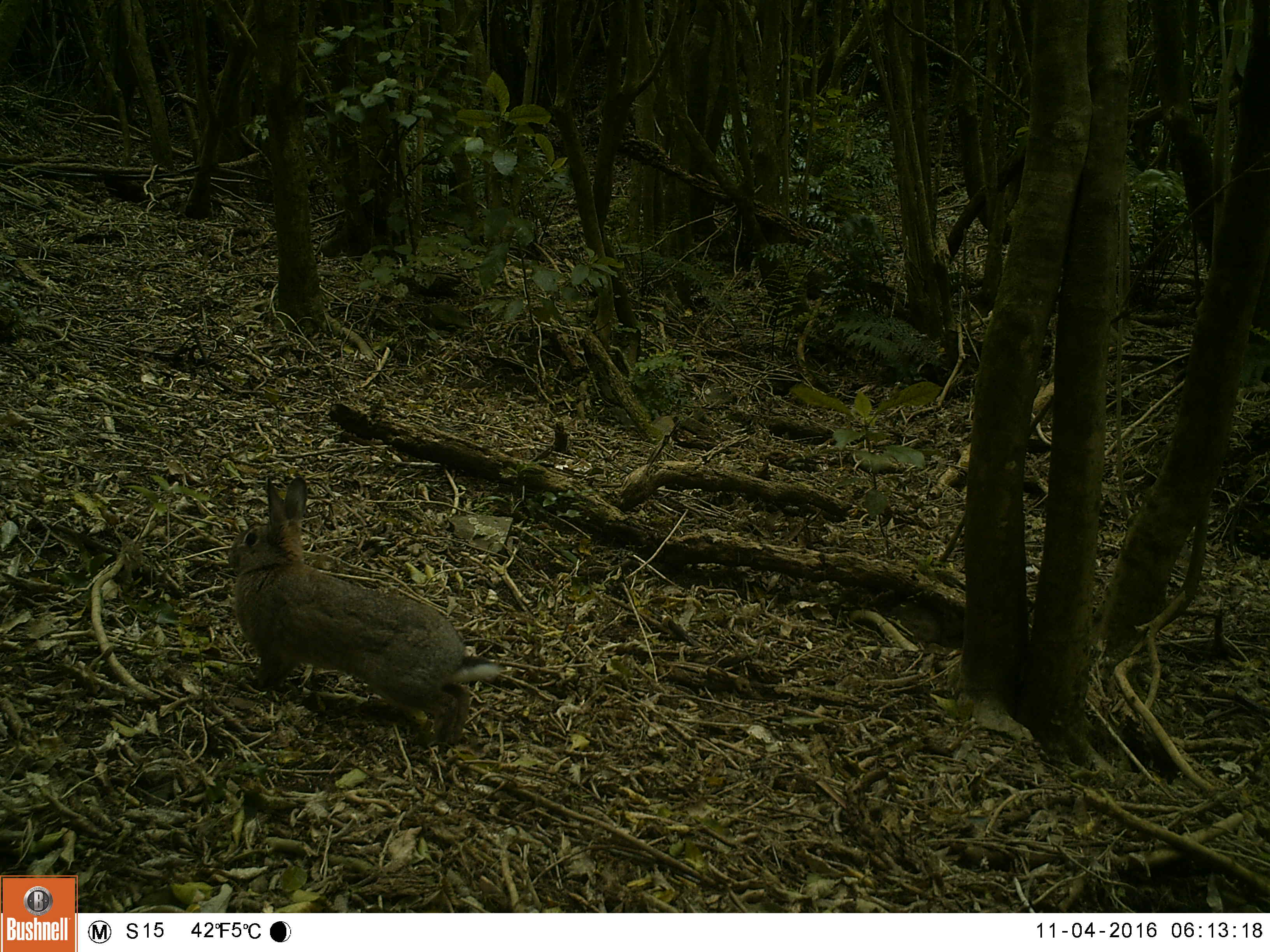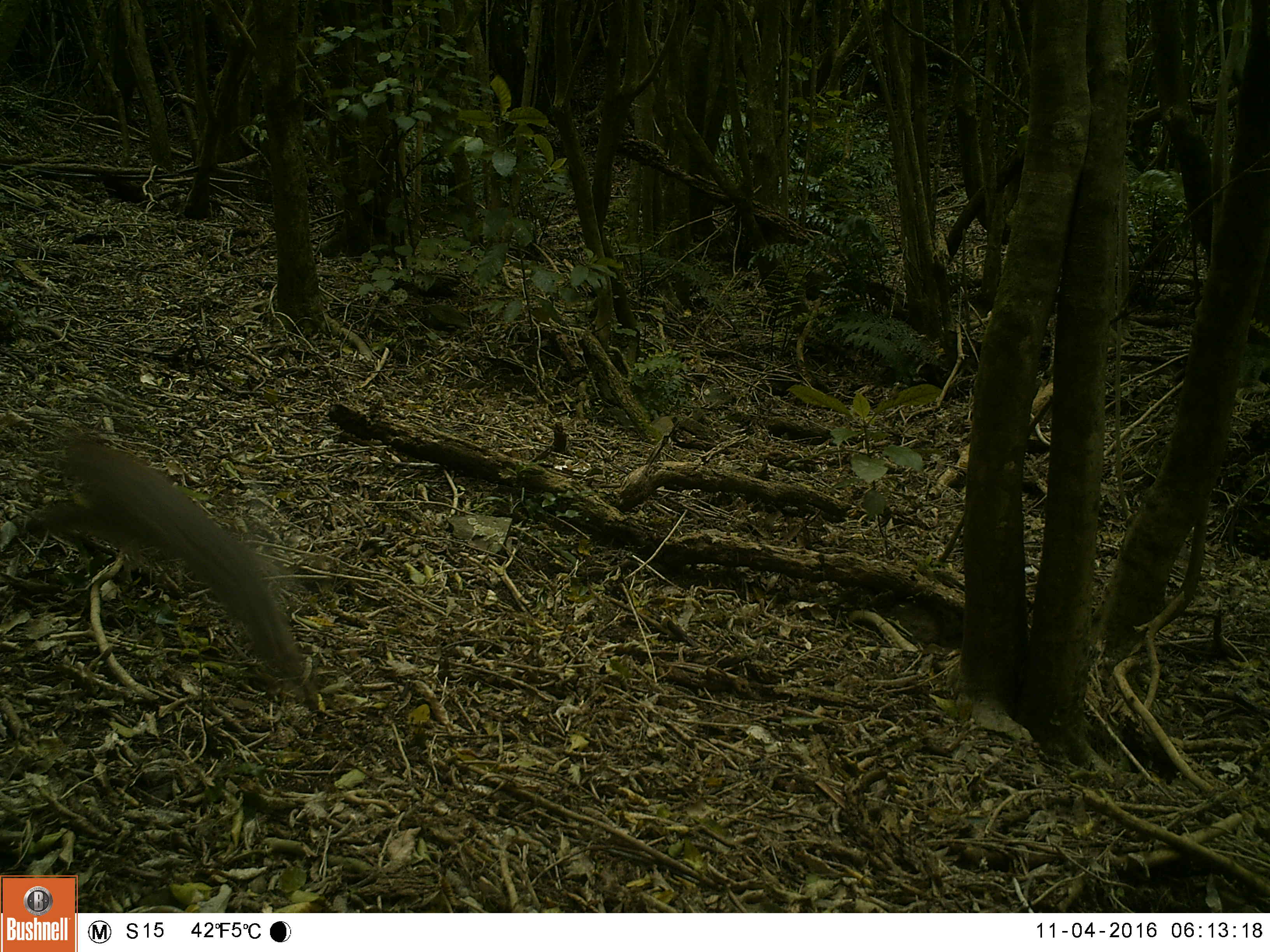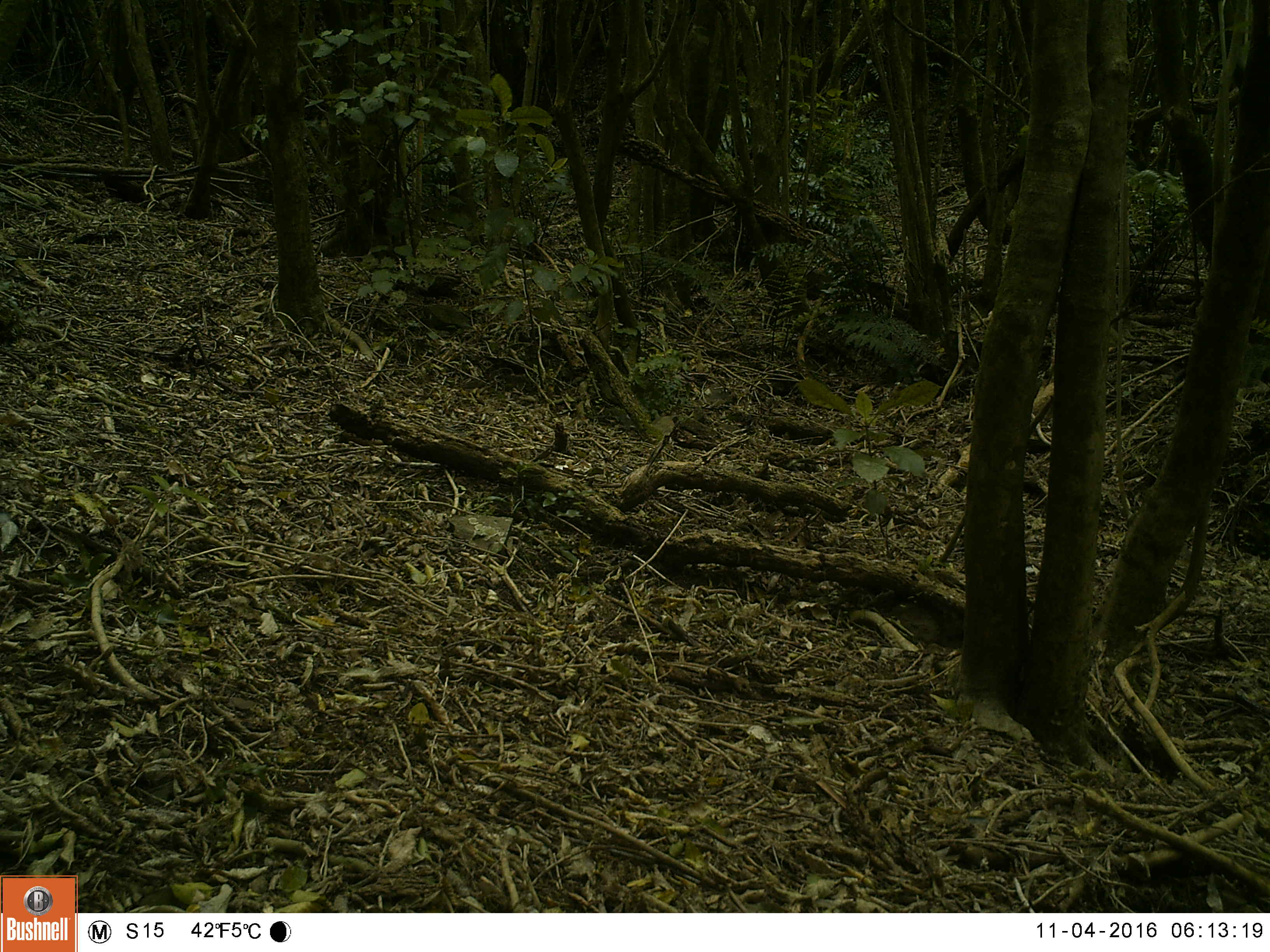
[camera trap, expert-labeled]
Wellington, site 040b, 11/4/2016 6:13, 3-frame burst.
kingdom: Animalia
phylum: Chordata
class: Mammalia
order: Lagomorpha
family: Leporidae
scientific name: Leporidae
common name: rabbit